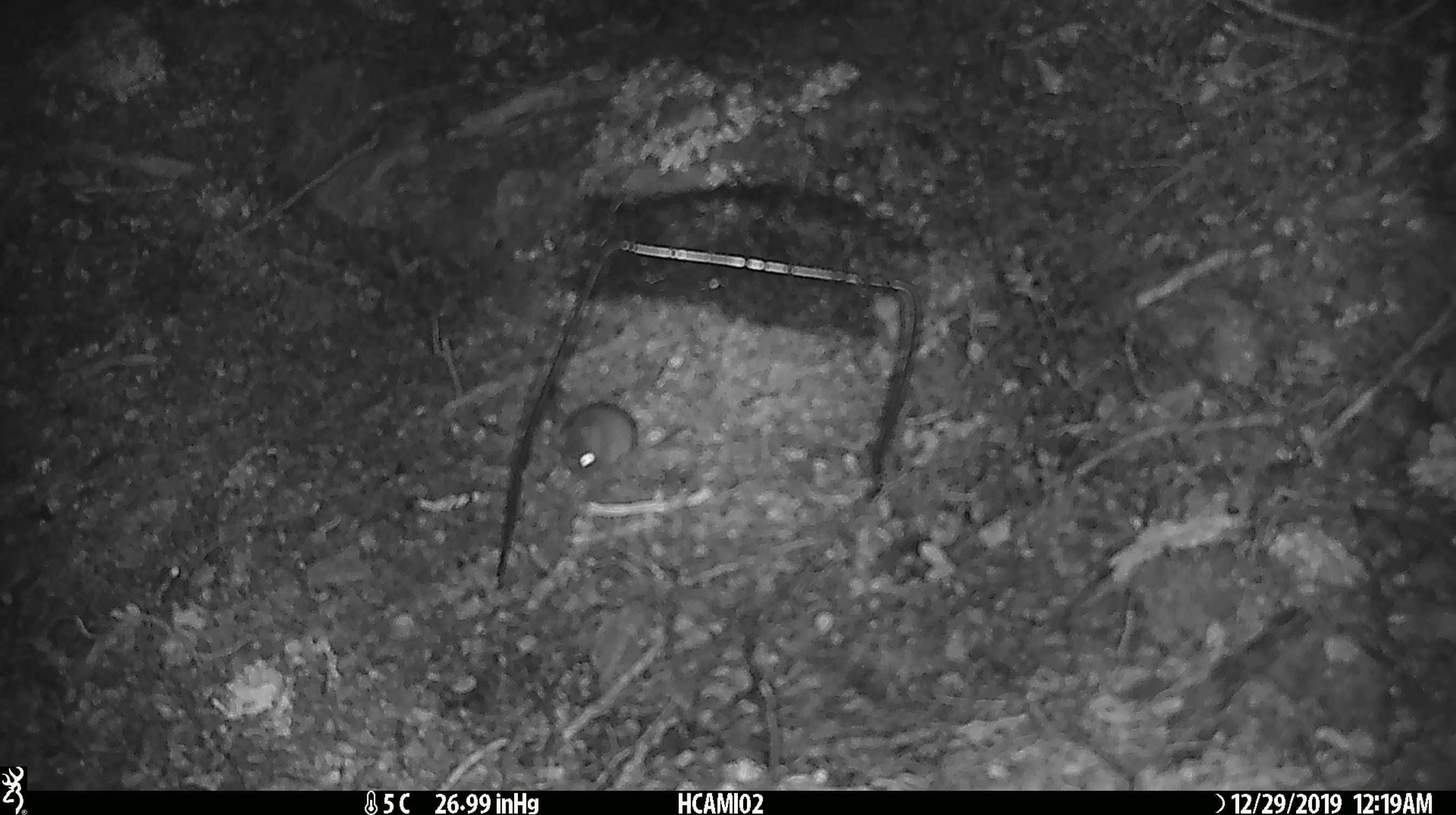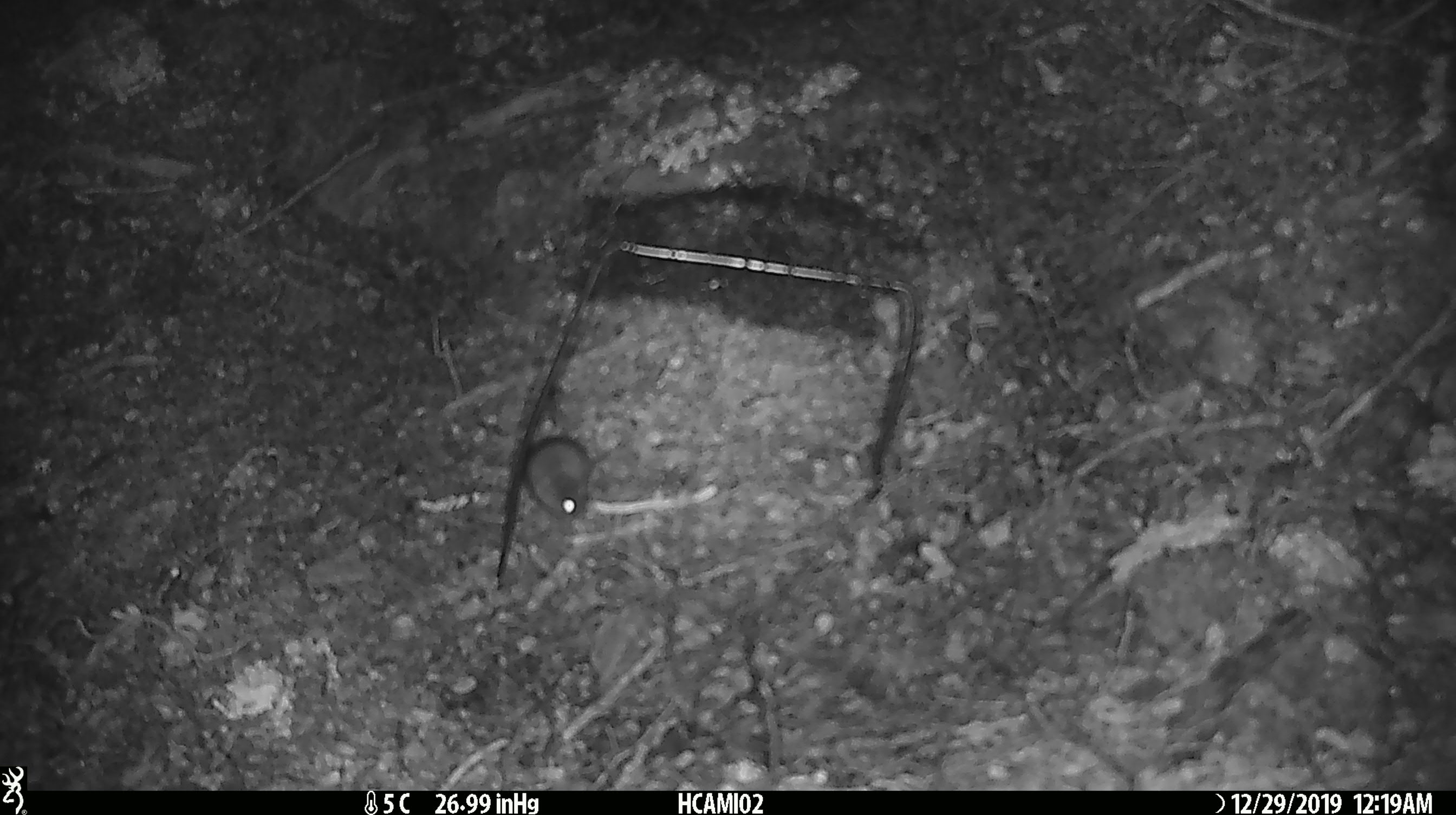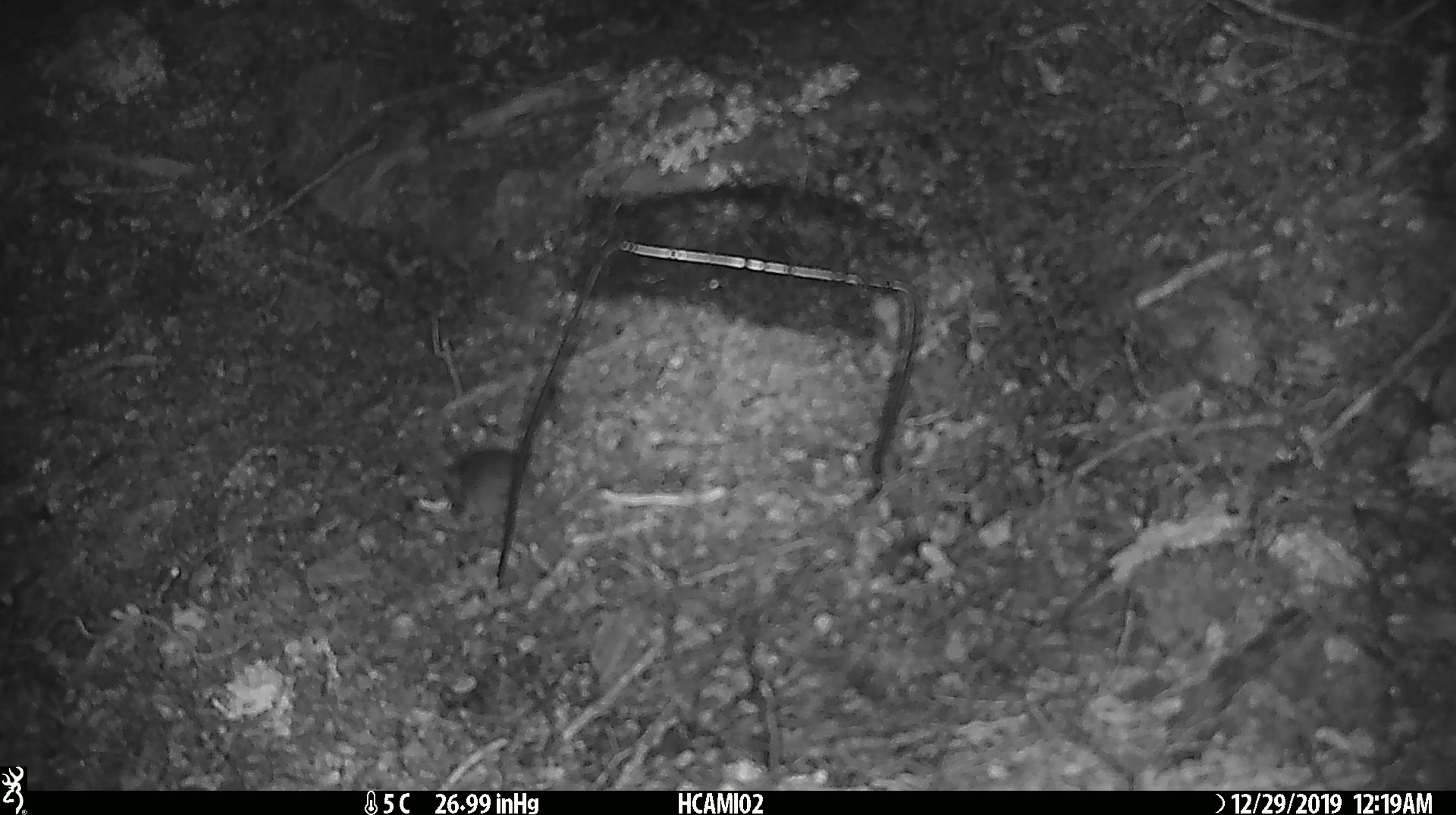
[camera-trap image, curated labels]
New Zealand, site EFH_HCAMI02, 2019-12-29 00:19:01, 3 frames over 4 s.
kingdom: Animalia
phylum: Chordata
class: Mammalia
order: Rodentia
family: Muridae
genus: Mus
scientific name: Mus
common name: mouse